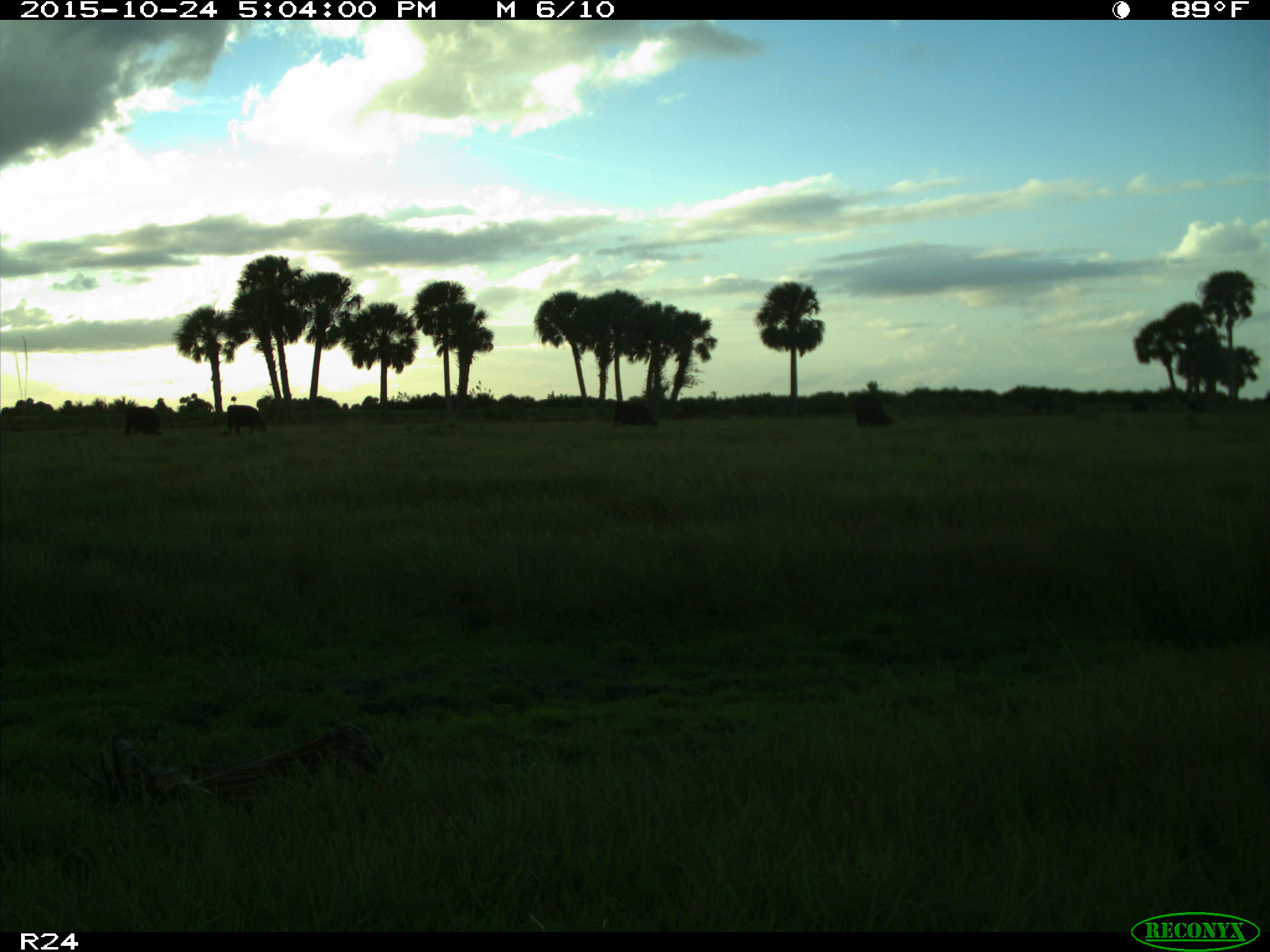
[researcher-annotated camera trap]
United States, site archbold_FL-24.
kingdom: Animalia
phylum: Chordata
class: Mammalia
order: Artiodactyla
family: Bovidae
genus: Bos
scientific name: Bos taurus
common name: domestic cow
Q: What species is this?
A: Bos taurus (domestic cow).